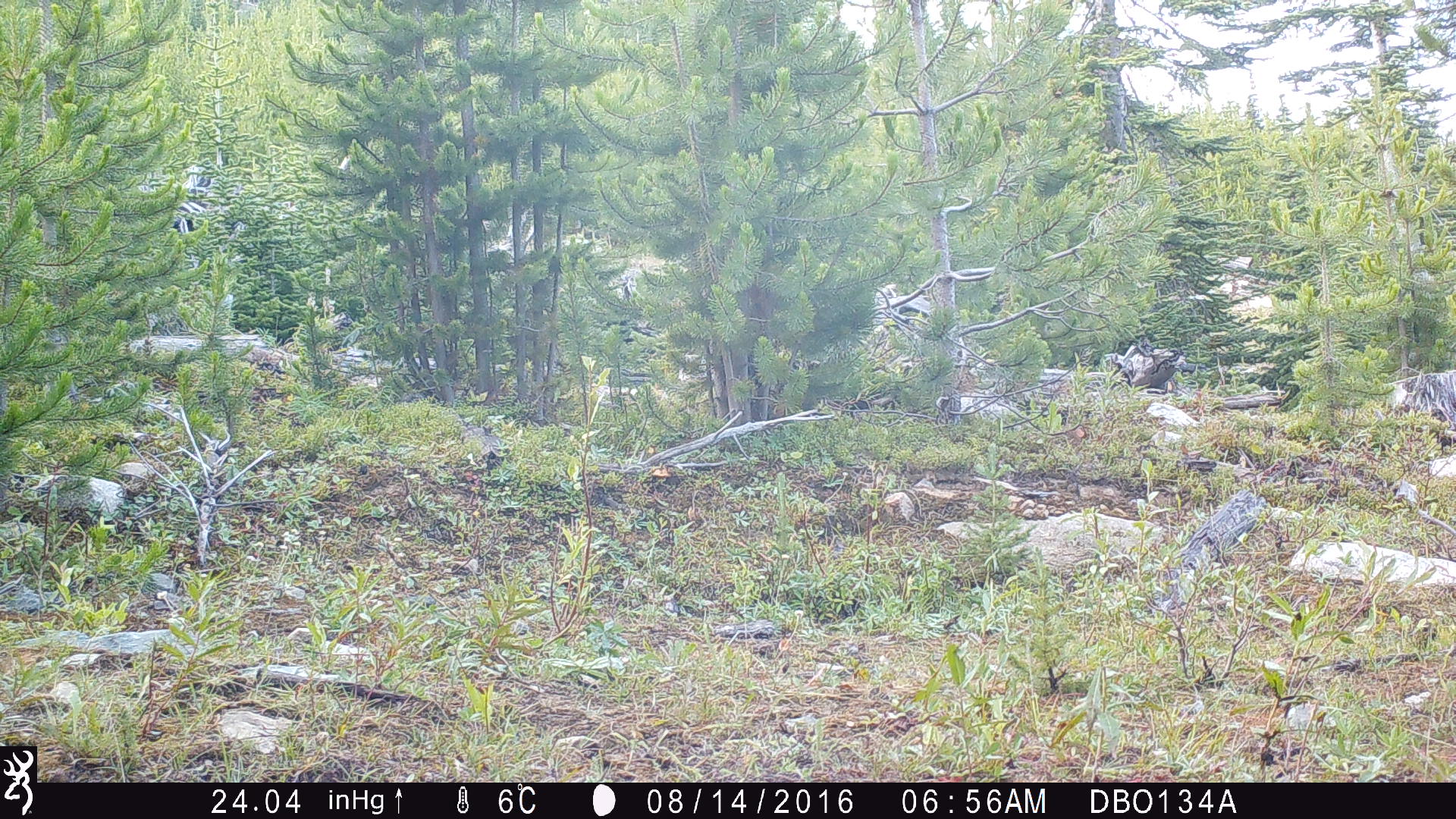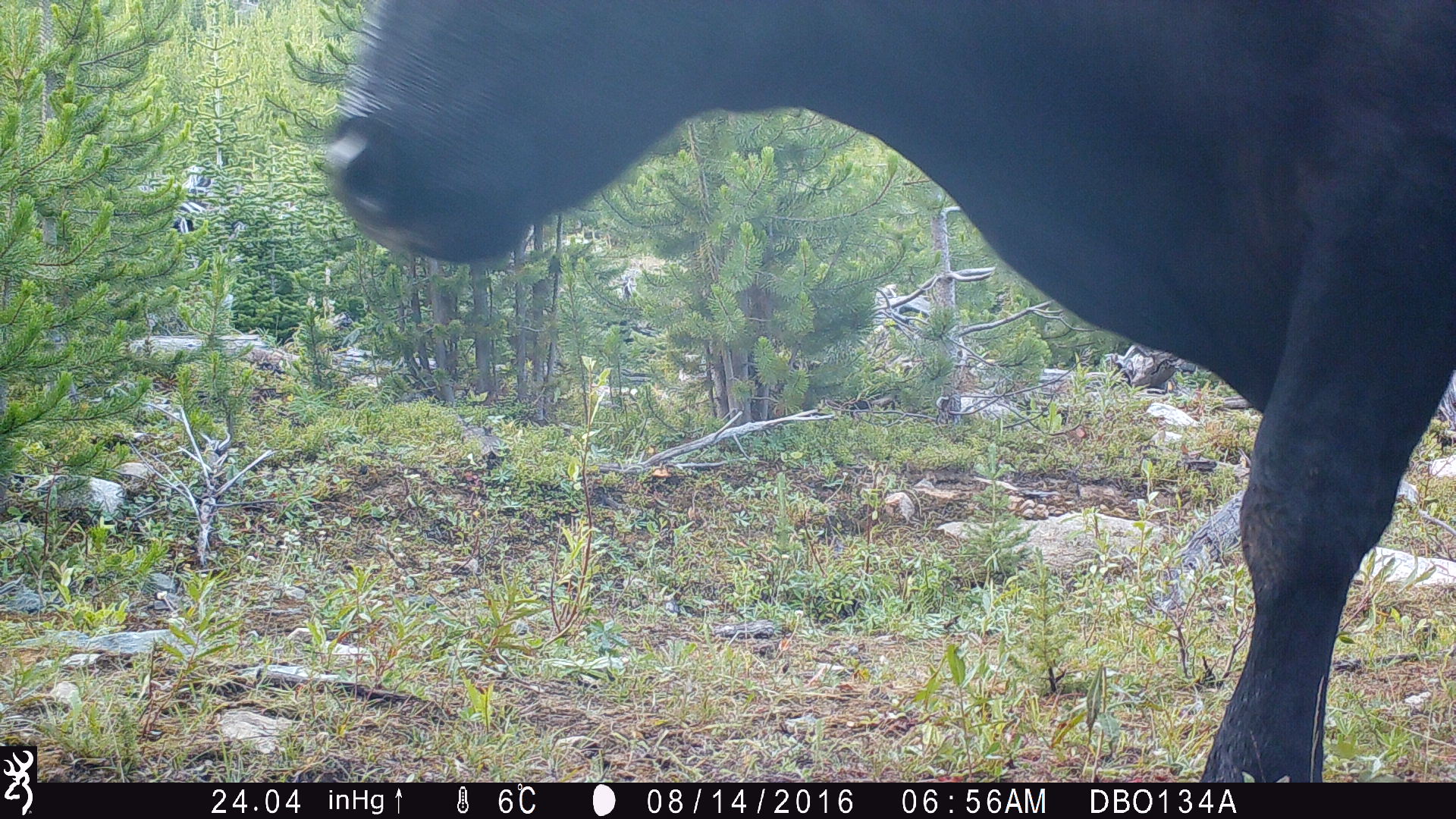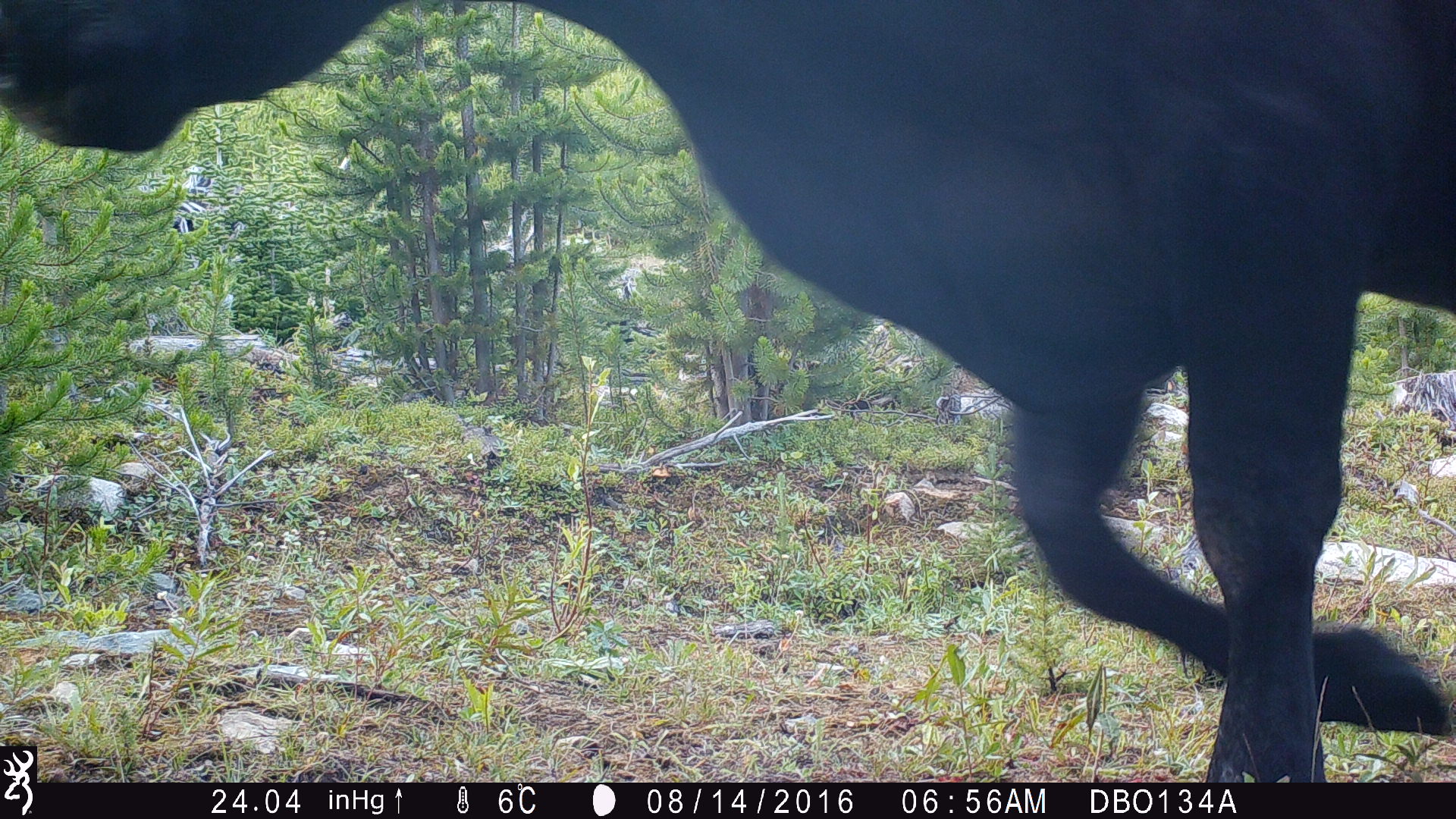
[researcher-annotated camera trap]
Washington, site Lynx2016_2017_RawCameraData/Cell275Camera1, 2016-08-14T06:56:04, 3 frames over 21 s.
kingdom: Animalia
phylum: Chordata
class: Mammalia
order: Artiodactyla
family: Bovidae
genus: Bos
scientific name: Bos taurus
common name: domestic cattle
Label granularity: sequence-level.